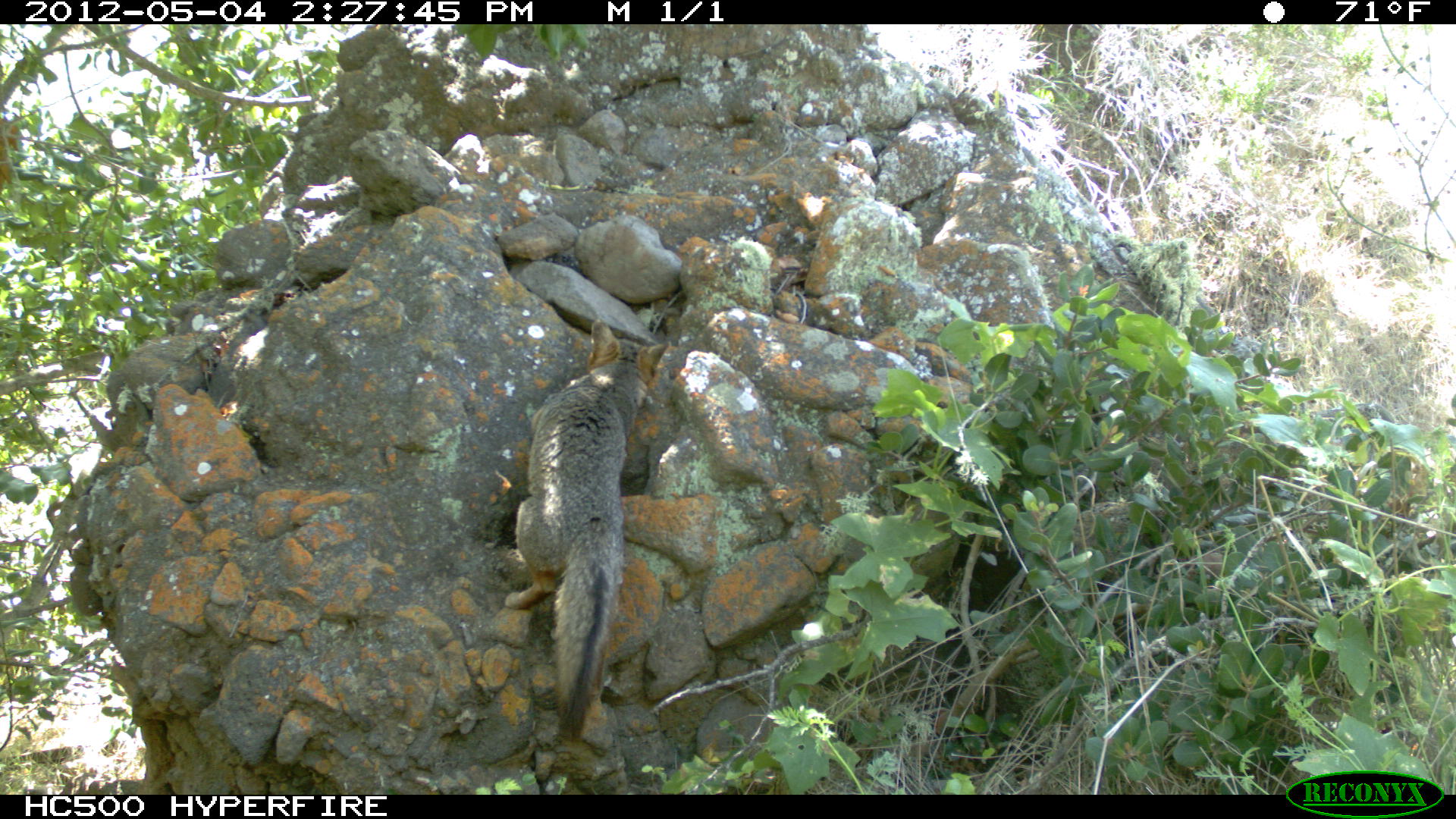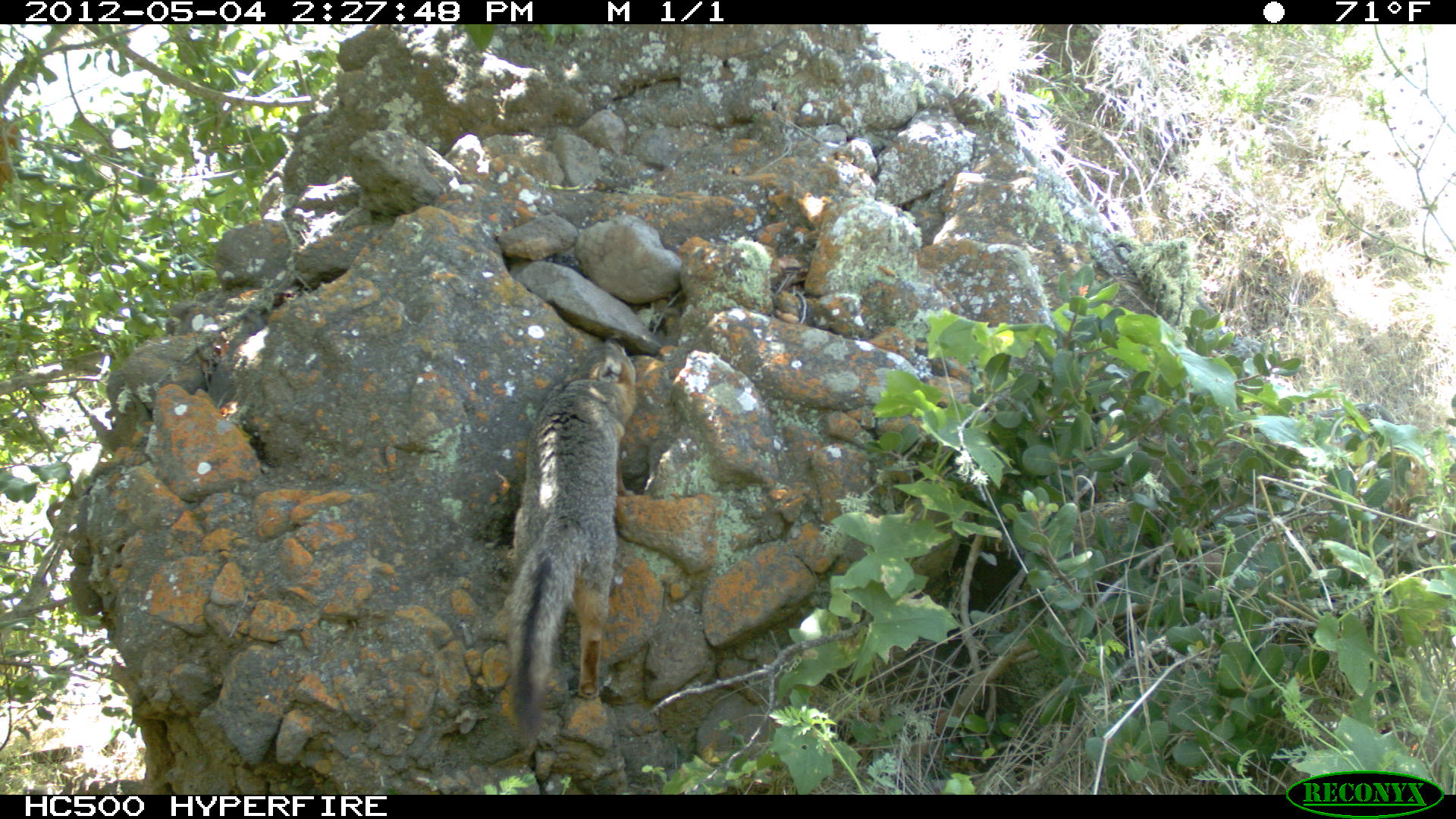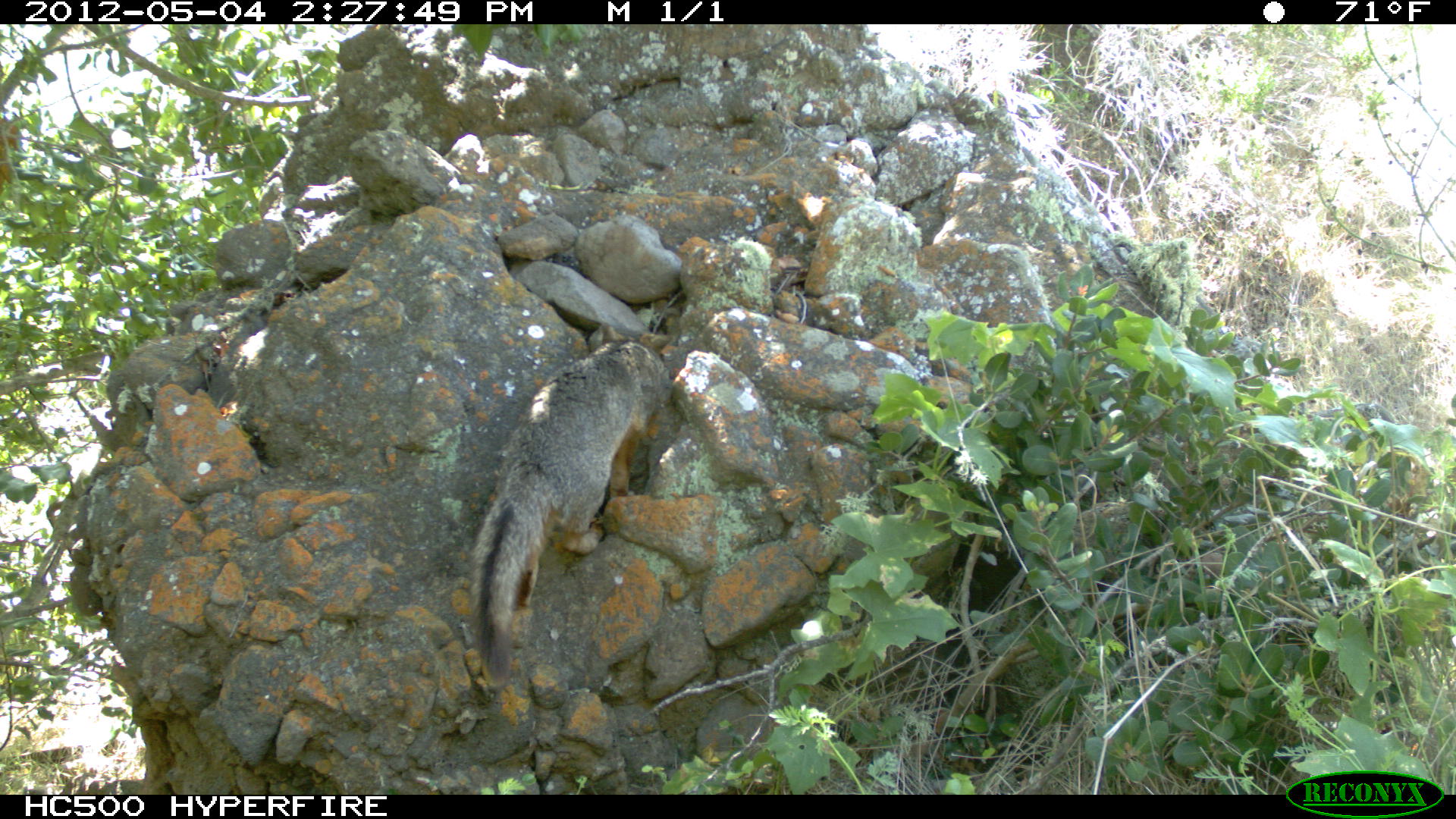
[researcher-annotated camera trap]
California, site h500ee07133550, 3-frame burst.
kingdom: Animalia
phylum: Chordata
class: Mammalia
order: Carnivora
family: Canidae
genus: Urocyon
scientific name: Urocyon littoralis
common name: island fox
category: fox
Fox (island fox) (Urocyon littoralis).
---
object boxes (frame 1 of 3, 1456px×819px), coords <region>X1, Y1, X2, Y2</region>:
fox: <region>504, 318, 670, 741</region>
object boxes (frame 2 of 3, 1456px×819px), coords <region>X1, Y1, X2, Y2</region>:
fox: <region>506, 335, 635, 742</region>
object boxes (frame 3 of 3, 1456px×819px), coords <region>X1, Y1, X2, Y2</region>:
fox: <region>470, 322, 675, 682</region>